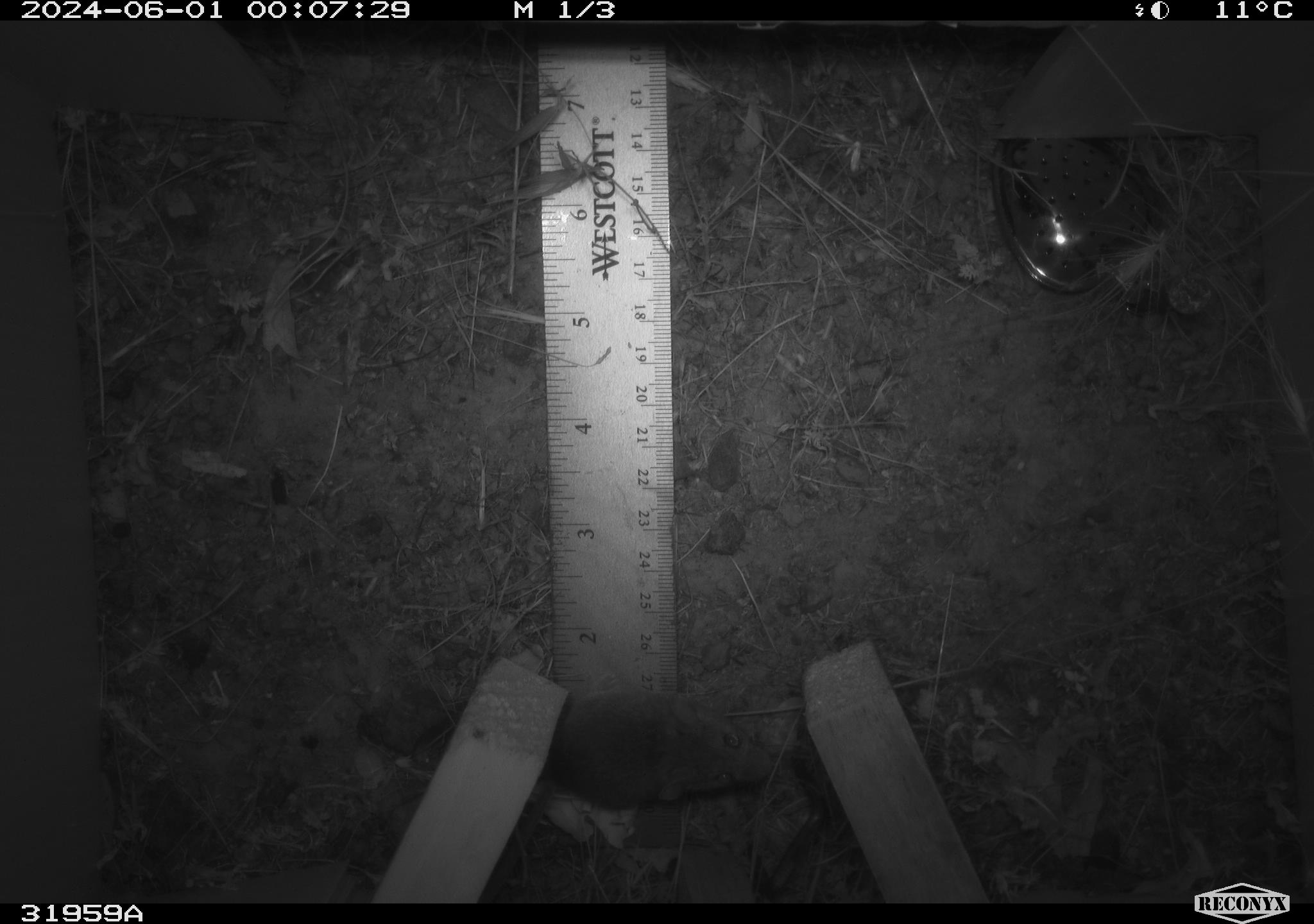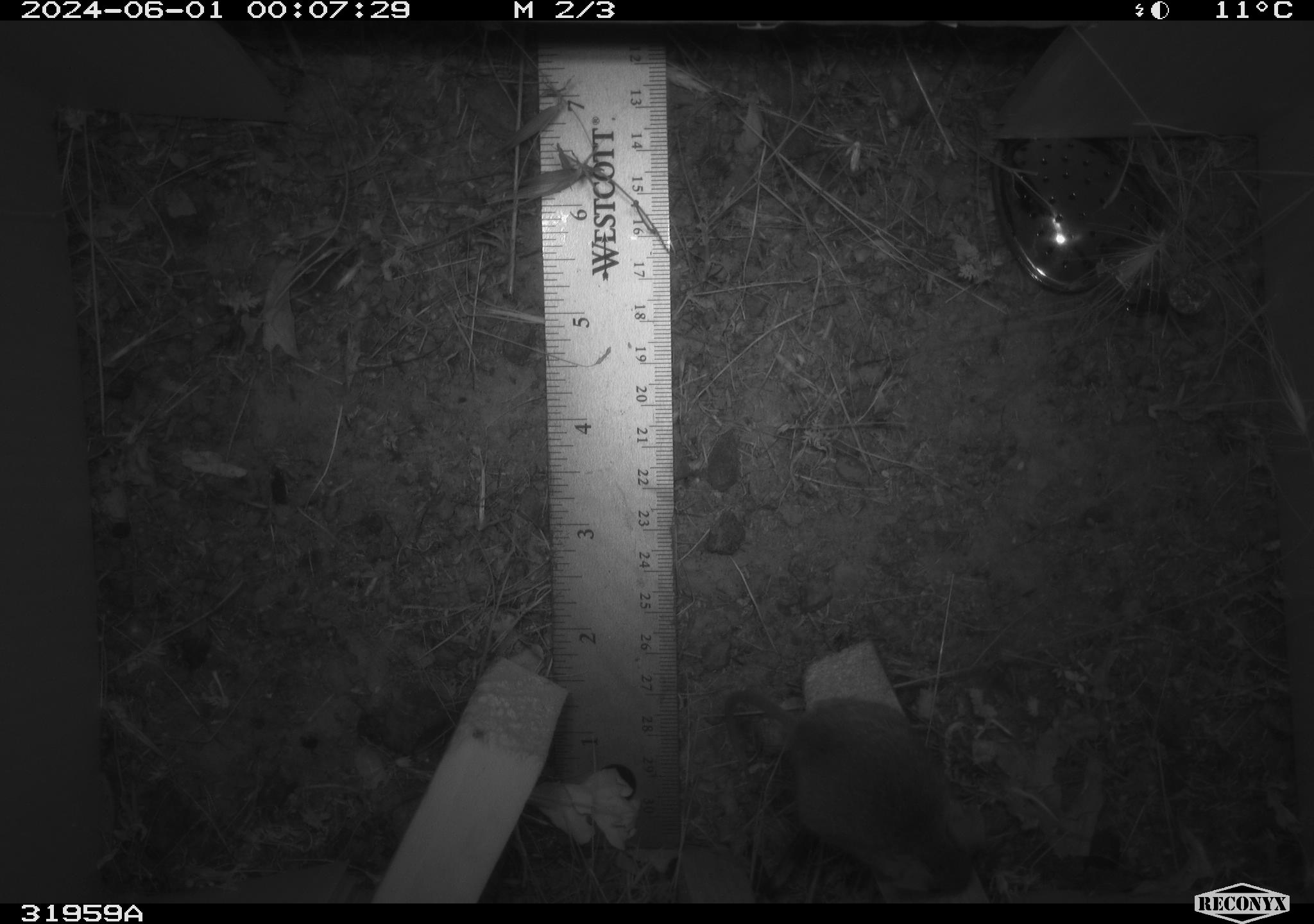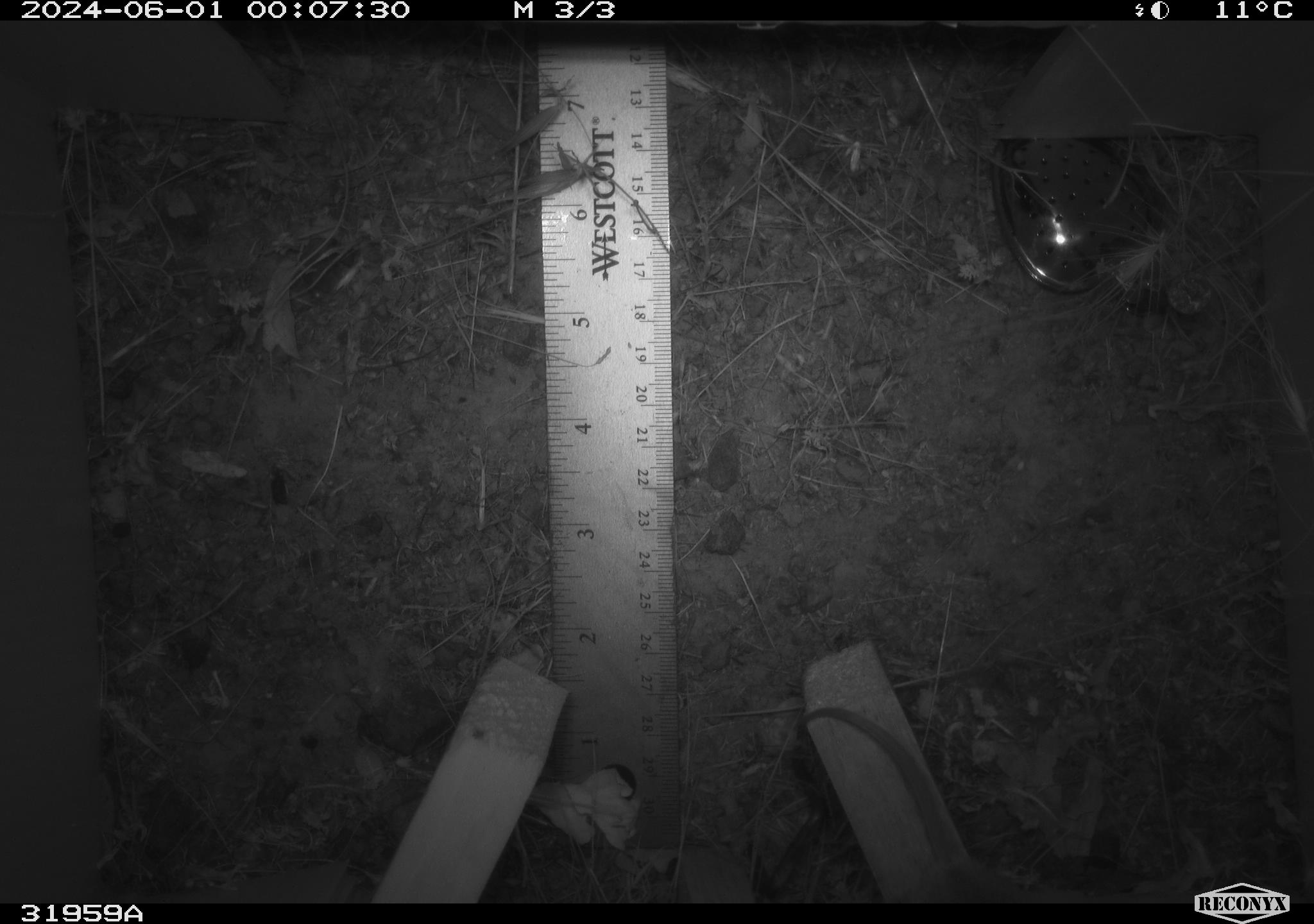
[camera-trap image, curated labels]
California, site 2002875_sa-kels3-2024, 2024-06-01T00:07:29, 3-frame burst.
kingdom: Animalia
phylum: Chordata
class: Mammalia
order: Rodentia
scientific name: Rodentia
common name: rodent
Rodent (Rodentia).